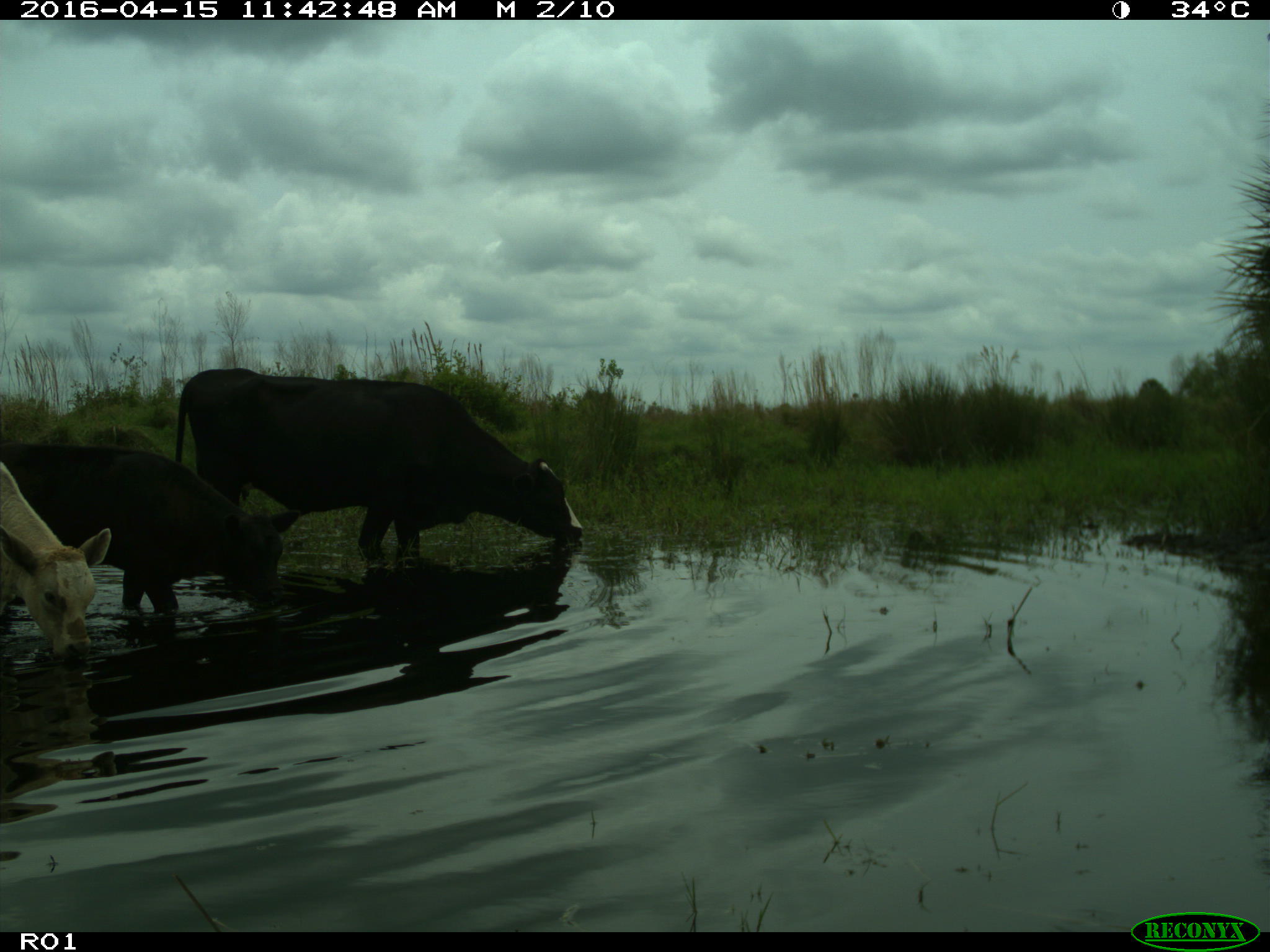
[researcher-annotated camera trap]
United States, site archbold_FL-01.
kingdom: Animalia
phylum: Chordata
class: Mammalia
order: Artiodactyla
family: Bovidae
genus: Bos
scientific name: Bos taurus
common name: domestic cow